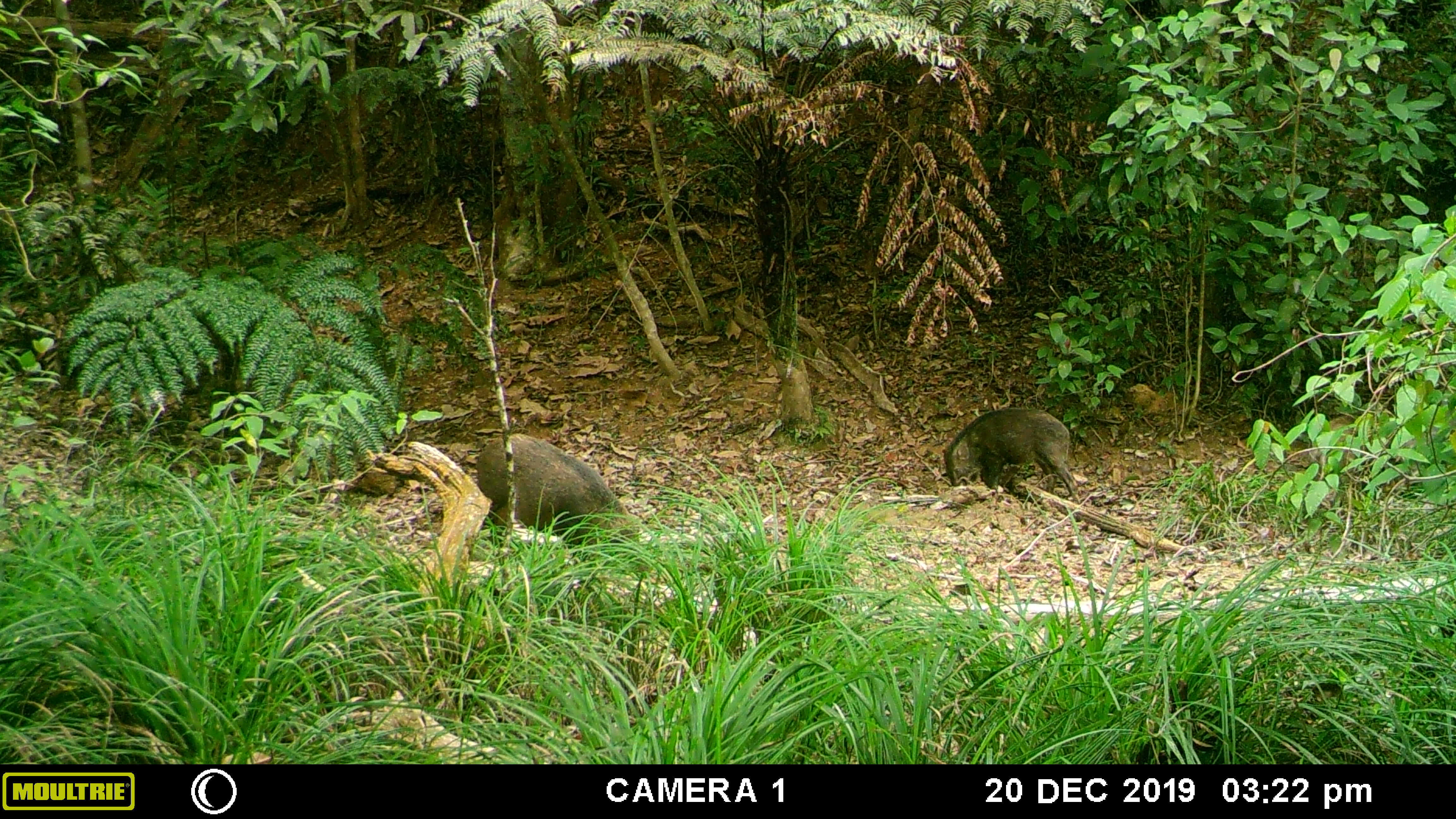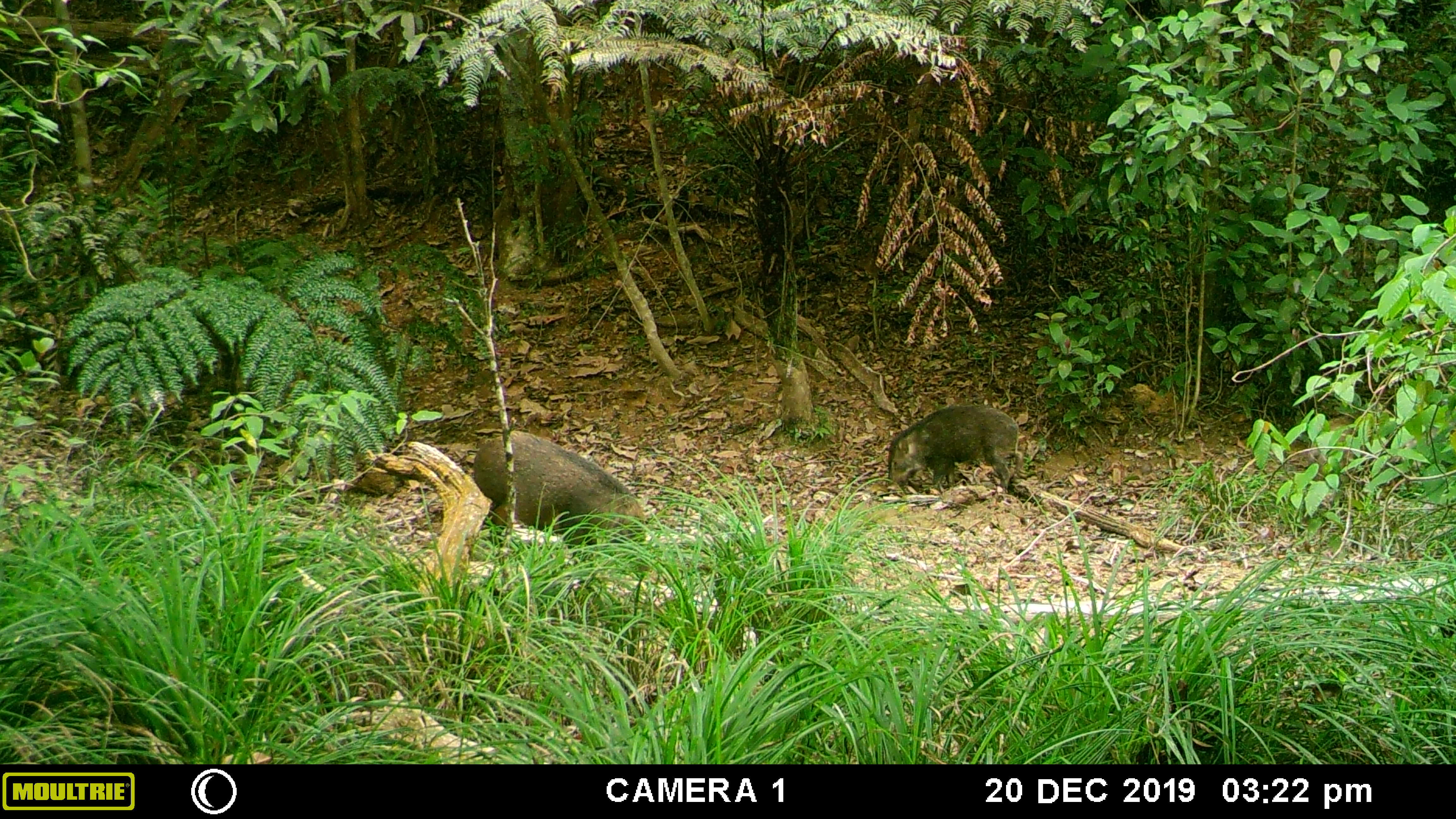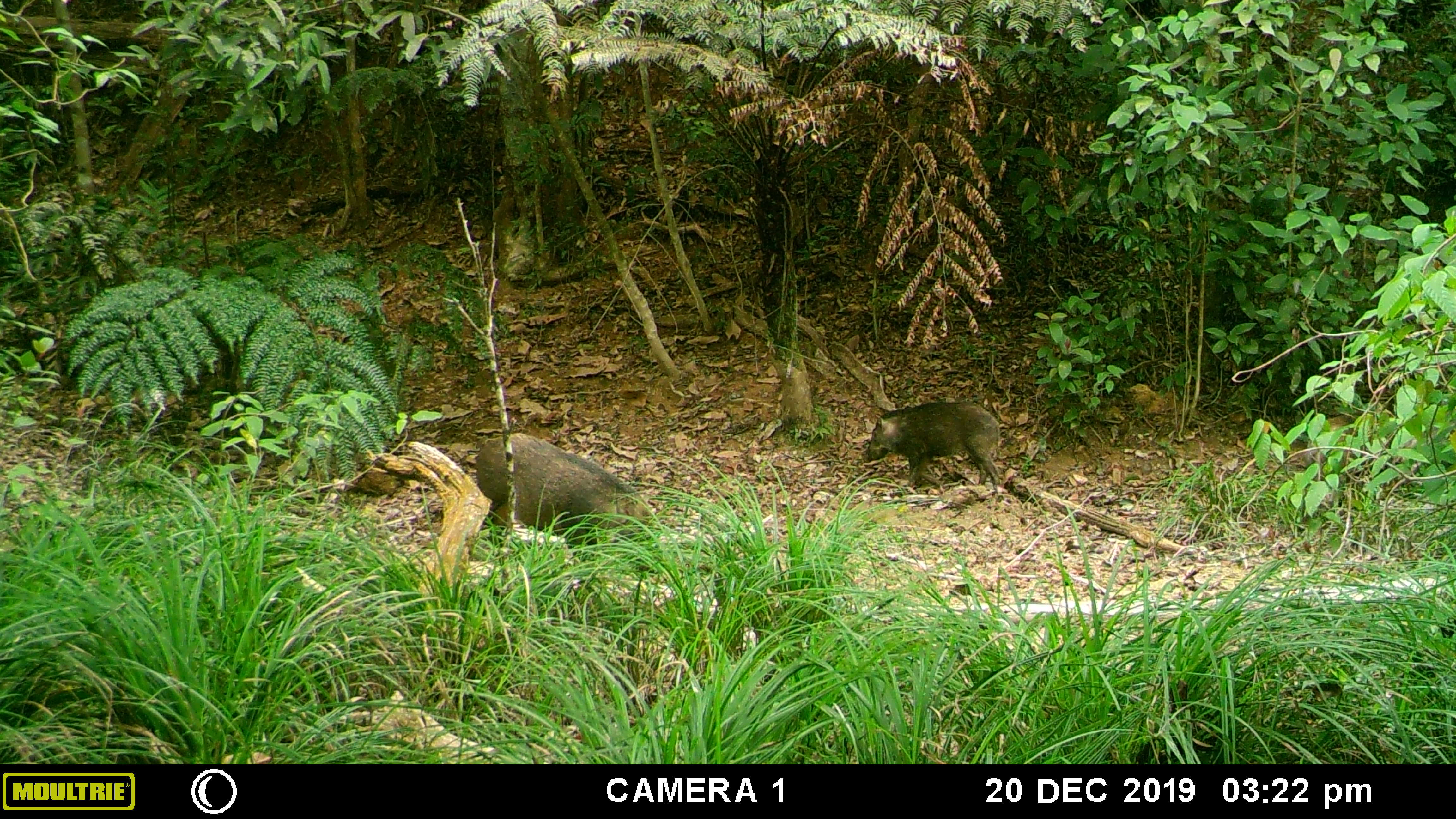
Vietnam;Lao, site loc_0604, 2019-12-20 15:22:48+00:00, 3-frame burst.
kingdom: Animalia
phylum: Chordata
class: Mammalia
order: Artiodactyla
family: Suidae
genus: Sus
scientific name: Sus scrofa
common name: eurasian wild pig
Eurasian wild pig (Sus scrofa). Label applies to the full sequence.